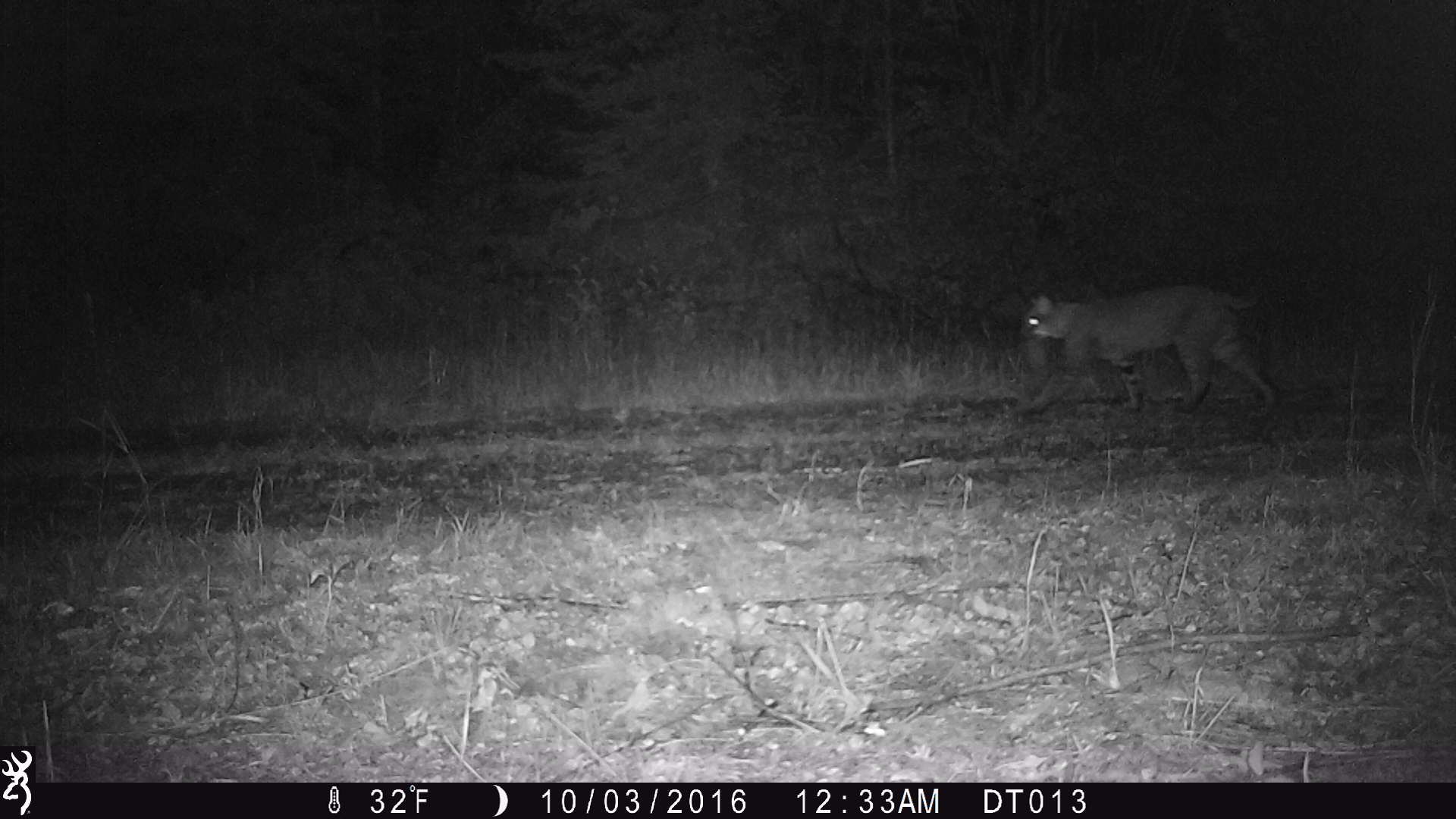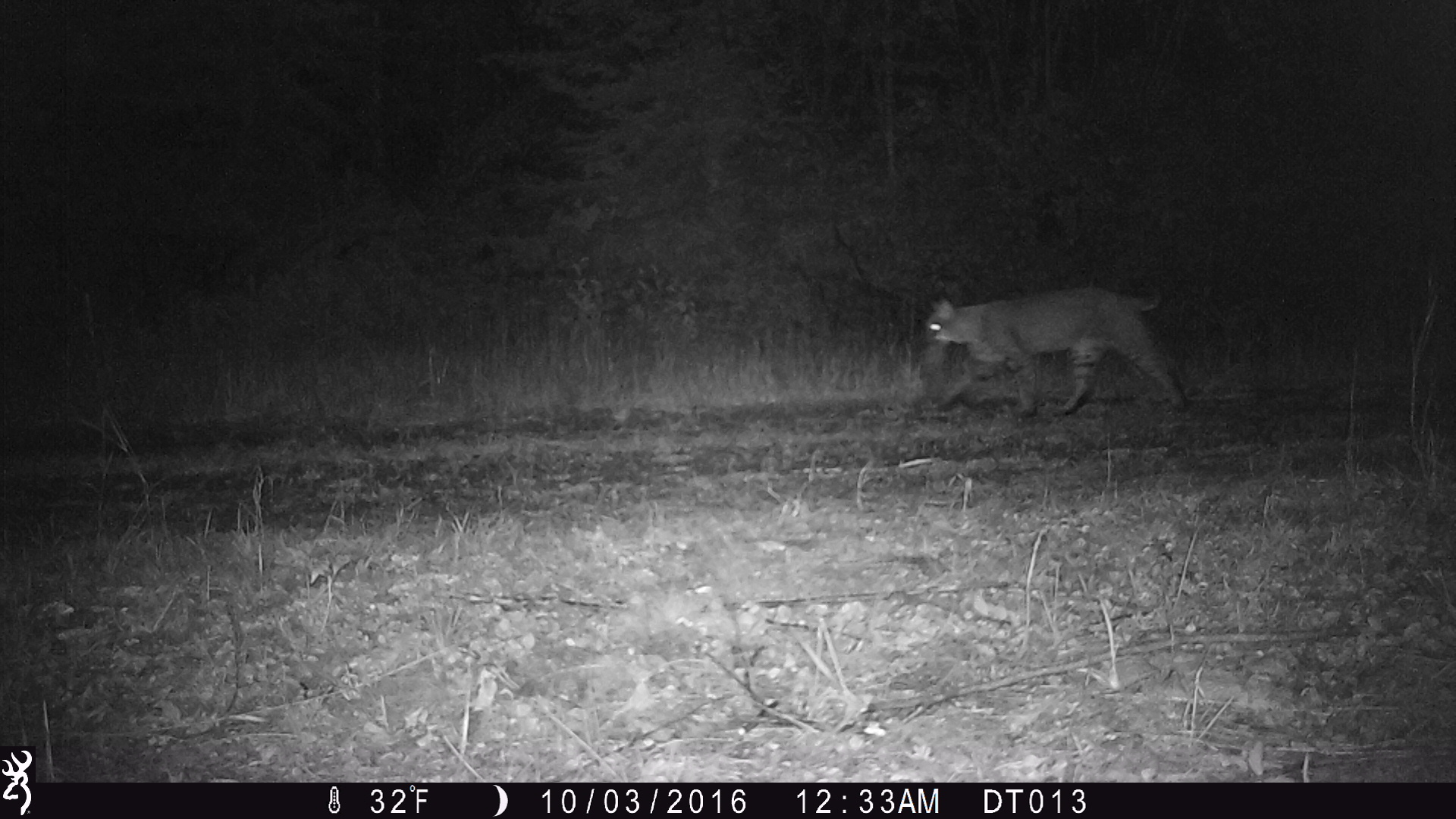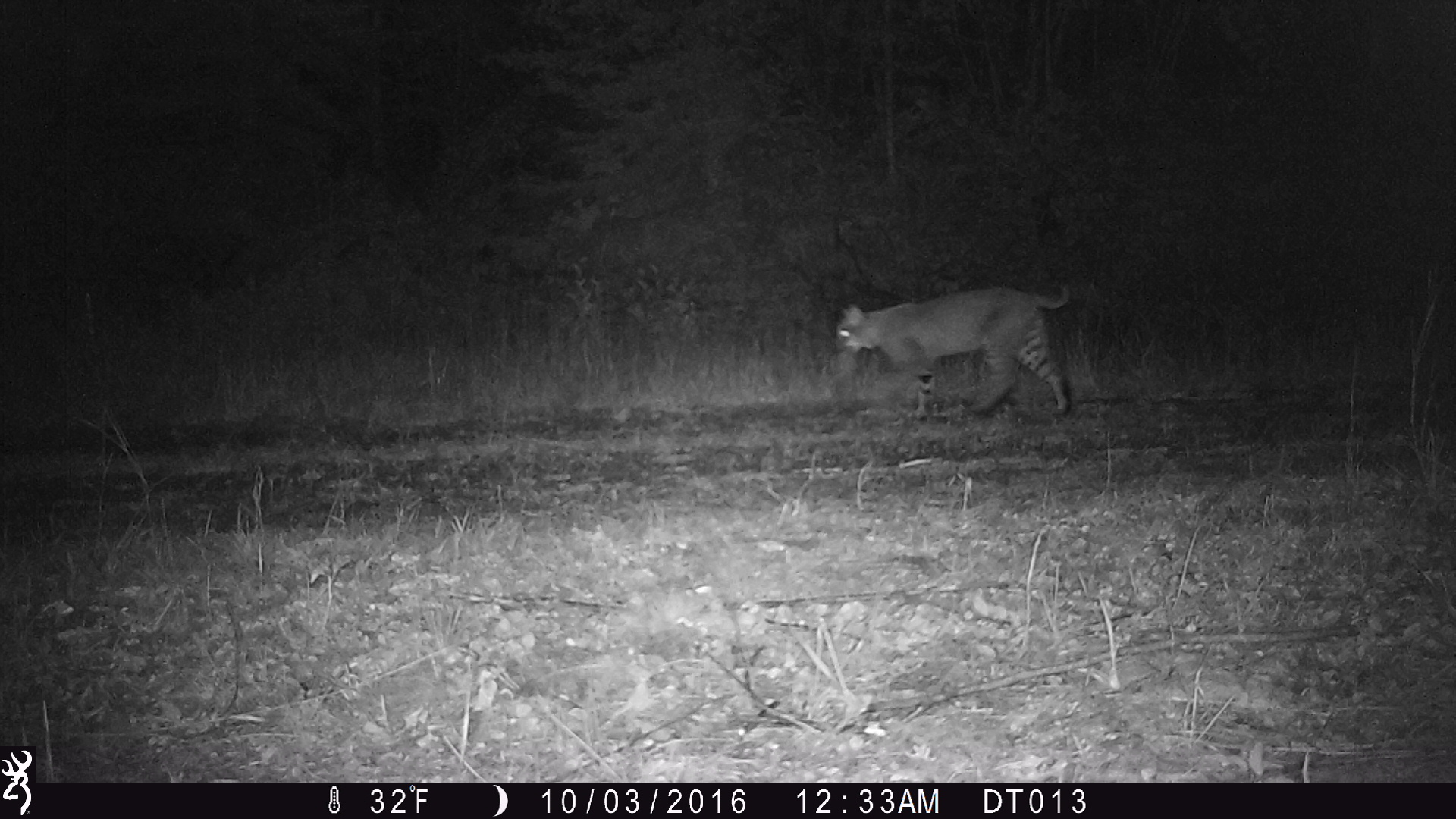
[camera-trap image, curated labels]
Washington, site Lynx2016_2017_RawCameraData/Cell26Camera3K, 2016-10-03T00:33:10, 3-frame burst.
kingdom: Animalia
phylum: Chordata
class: Mammalia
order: Carnivora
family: Felidae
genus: Lynx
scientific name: Lynx rufus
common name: bobcat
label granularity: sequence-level